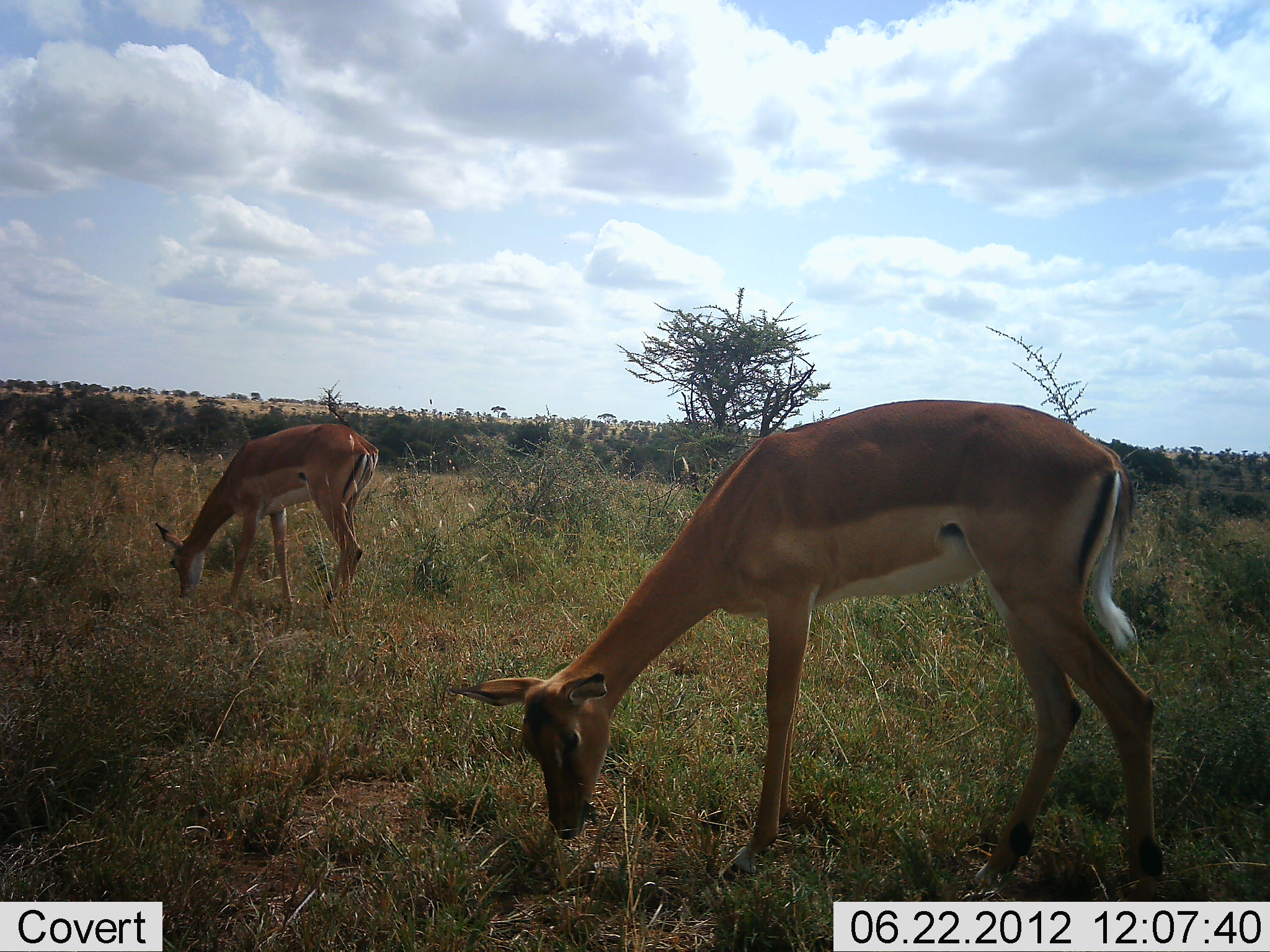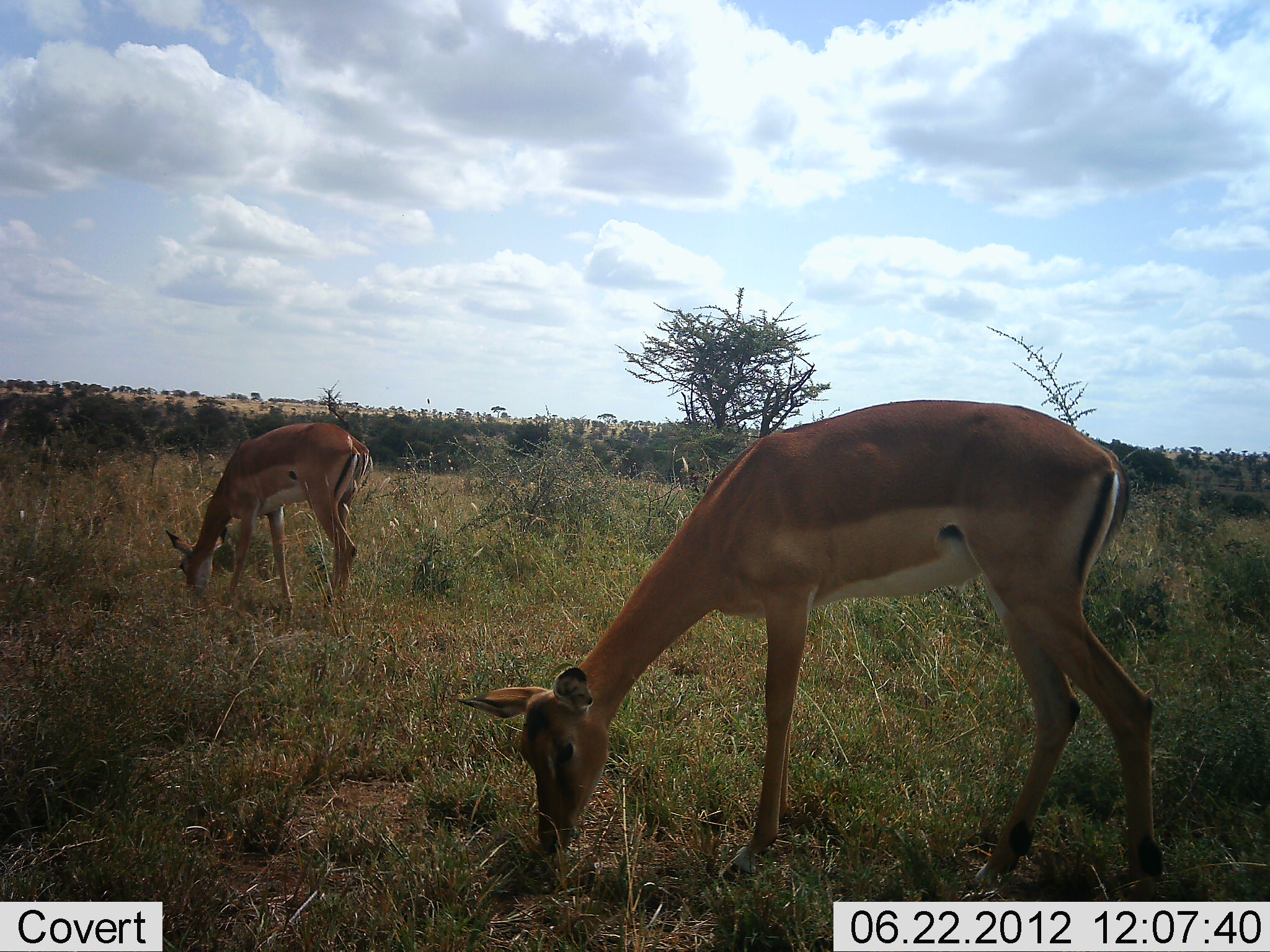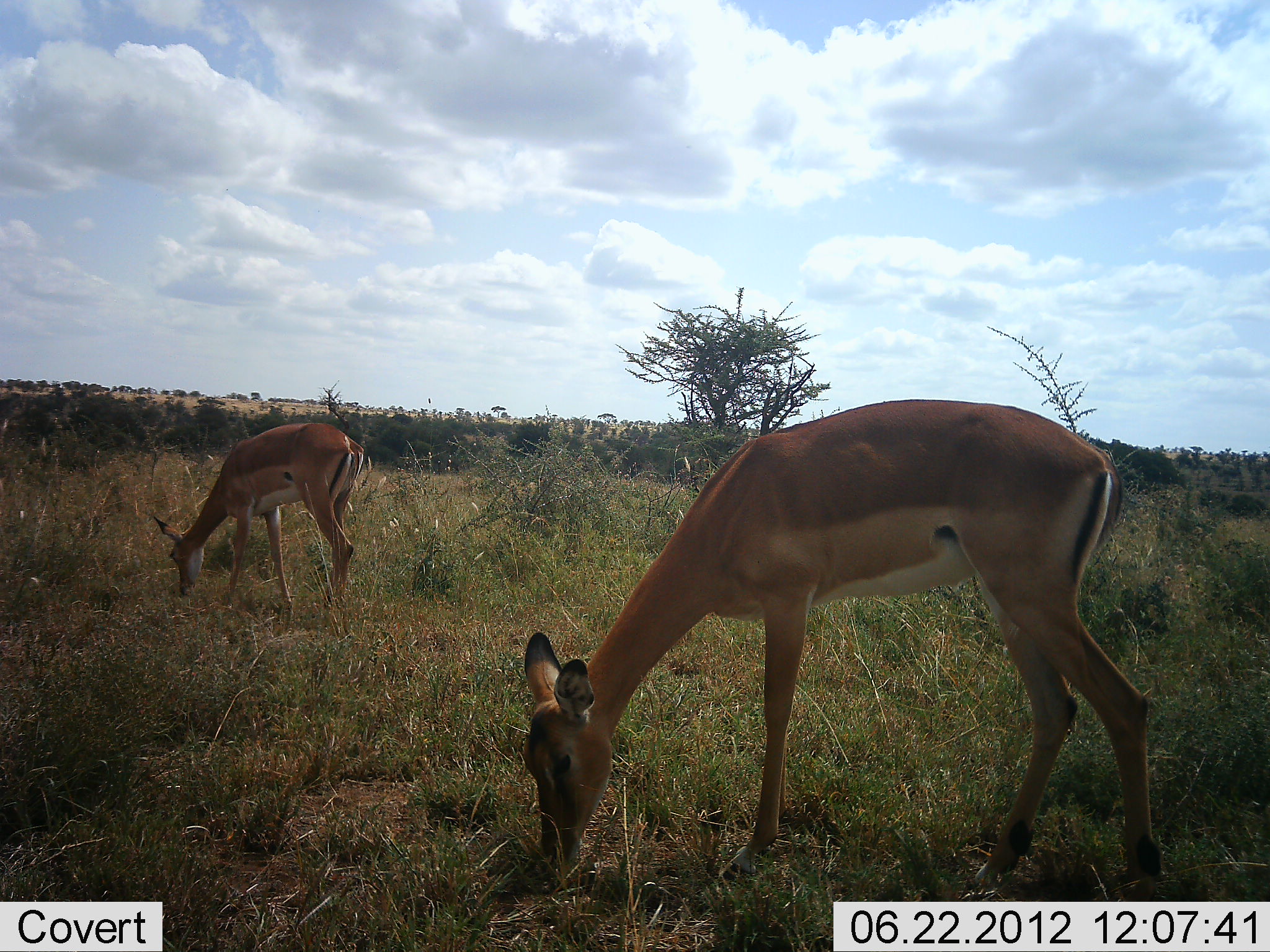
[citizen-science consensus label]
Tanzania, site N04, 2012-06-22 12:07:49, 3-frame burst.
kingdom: Animalia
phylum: Chordata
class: Mammalia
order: Artiodactyla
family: Bovidae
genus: Aepyceros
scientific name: Aepyceros melampus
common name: impala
Impala (Aepyceros melampus), count 2. Behavior (volunteer vote fractions): standing 20%, resting 0%, moving 0%, interacting 0%. Young present (vote fraction): 0%. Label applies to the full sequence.